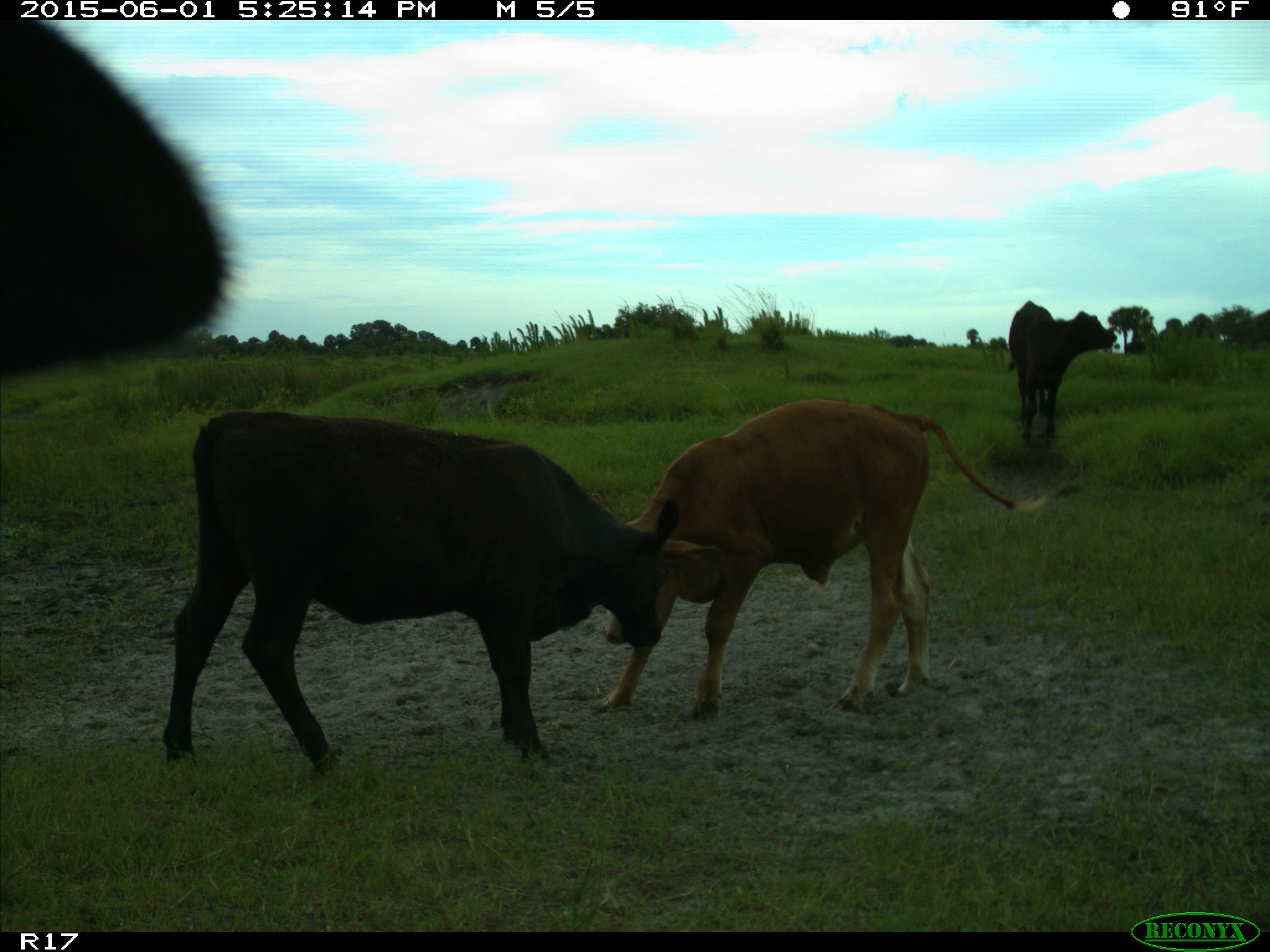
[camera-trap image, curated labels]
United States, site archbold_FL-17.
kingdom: Animalia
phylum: Chordata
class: Mammalia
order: Artiodactyla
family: Bovidae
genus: Bos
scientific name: Bos taurus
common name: domestic cow